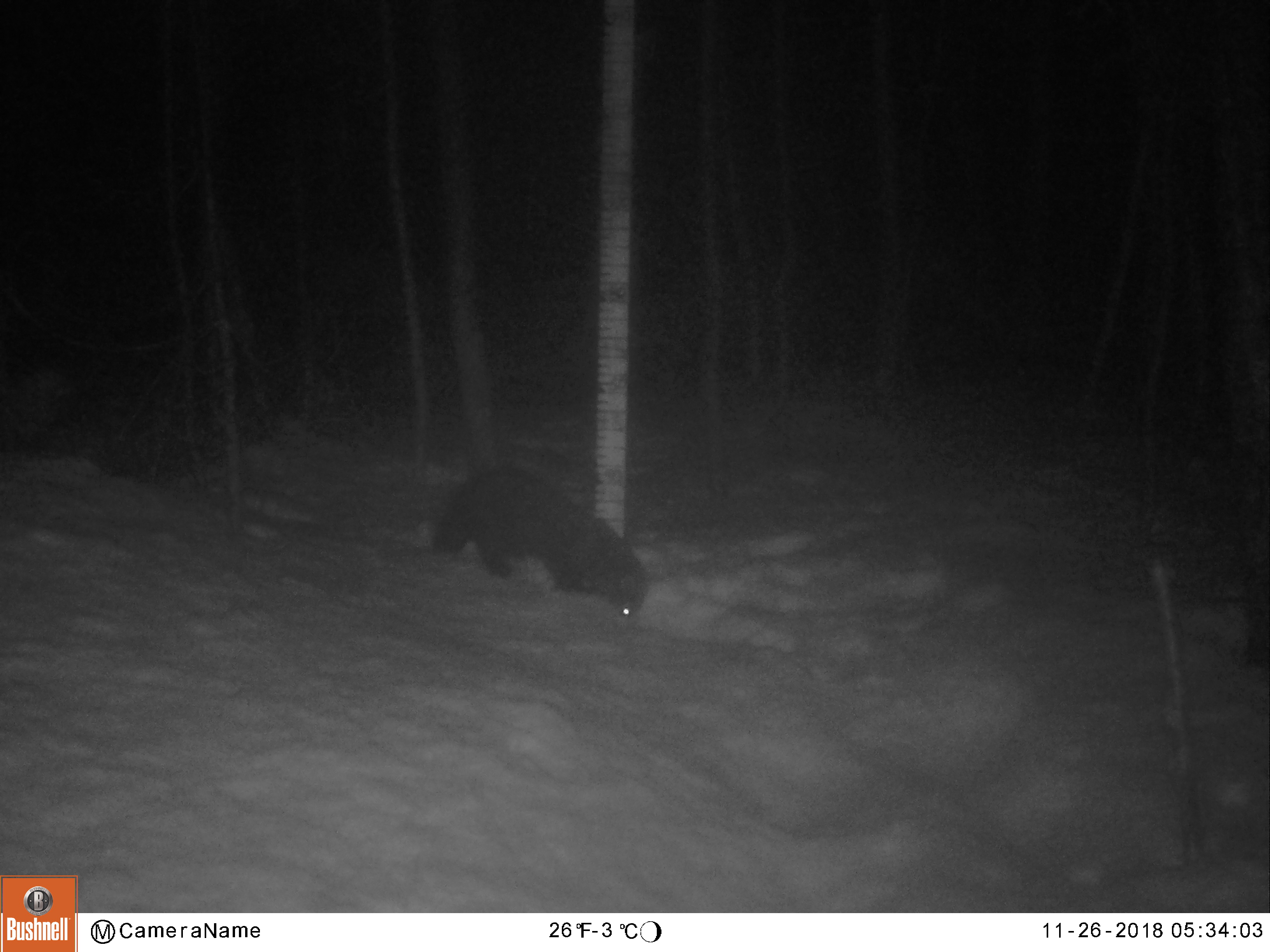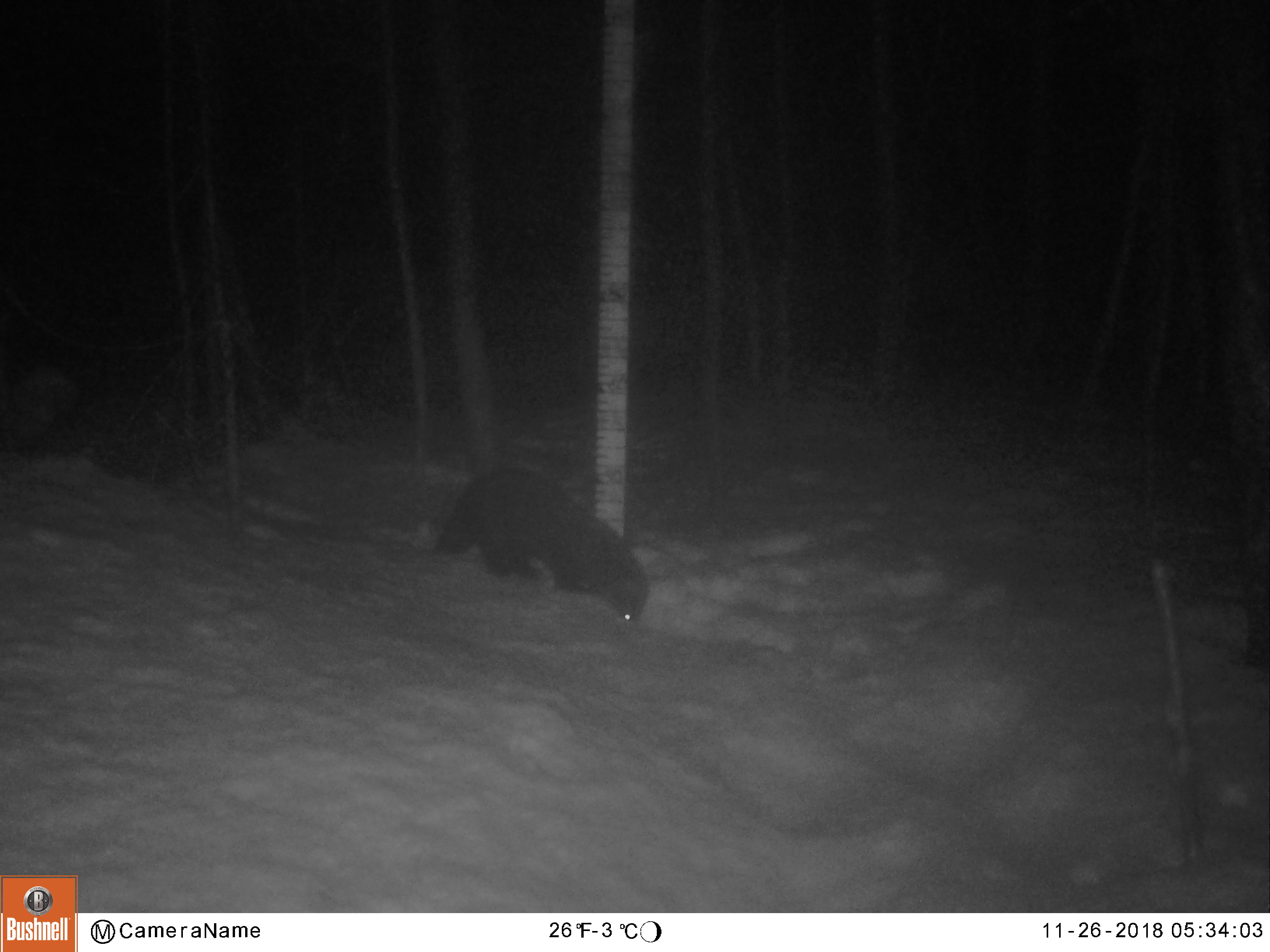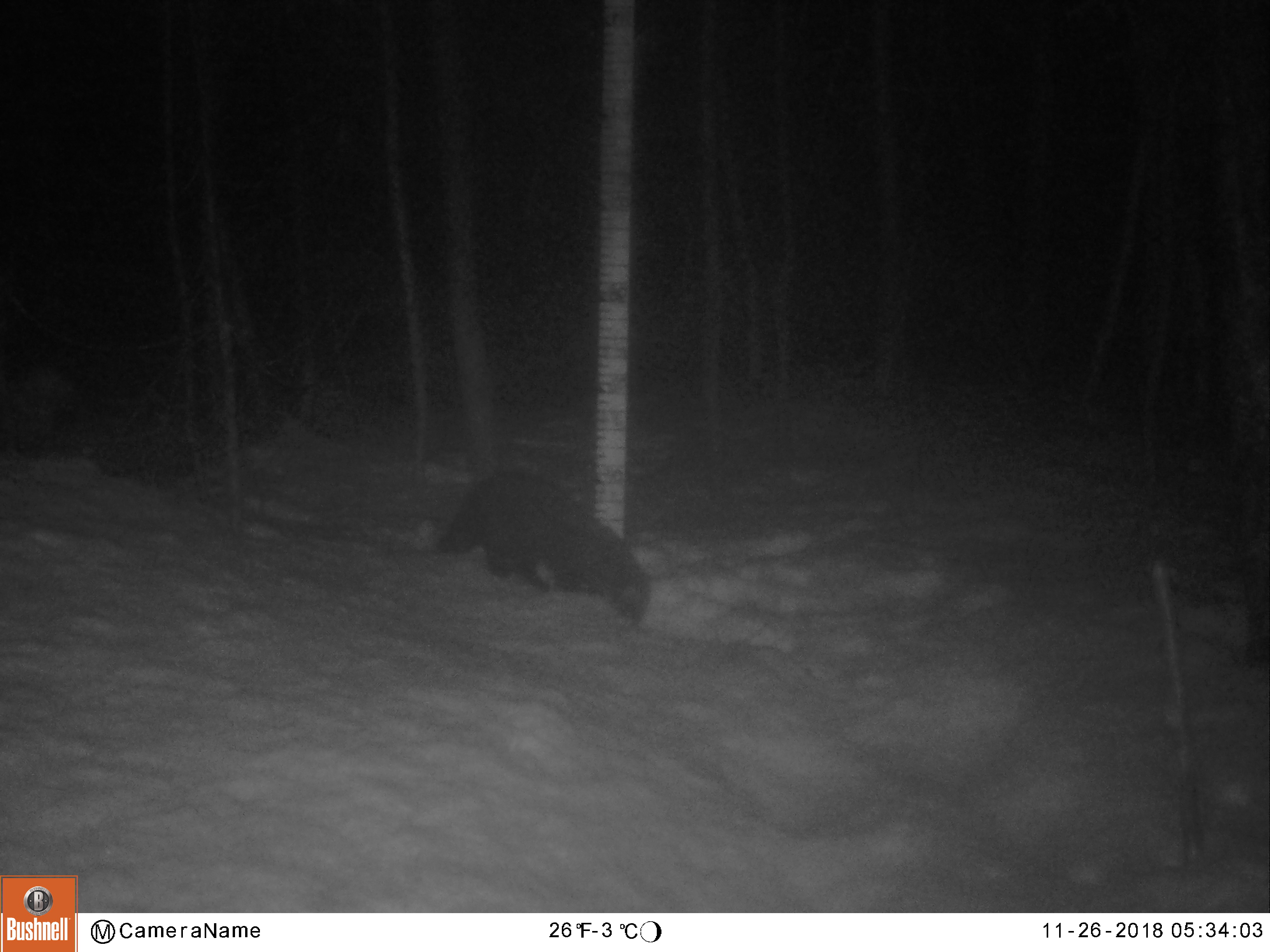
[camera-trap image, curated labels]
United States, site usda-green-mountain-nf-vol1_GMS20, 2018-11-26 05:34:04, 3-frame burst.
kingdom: Animalia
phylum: Chordata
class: Mammalia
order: Carnivora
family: Mustelidae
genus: Pekania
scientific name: Pekania pennanti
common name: fisher